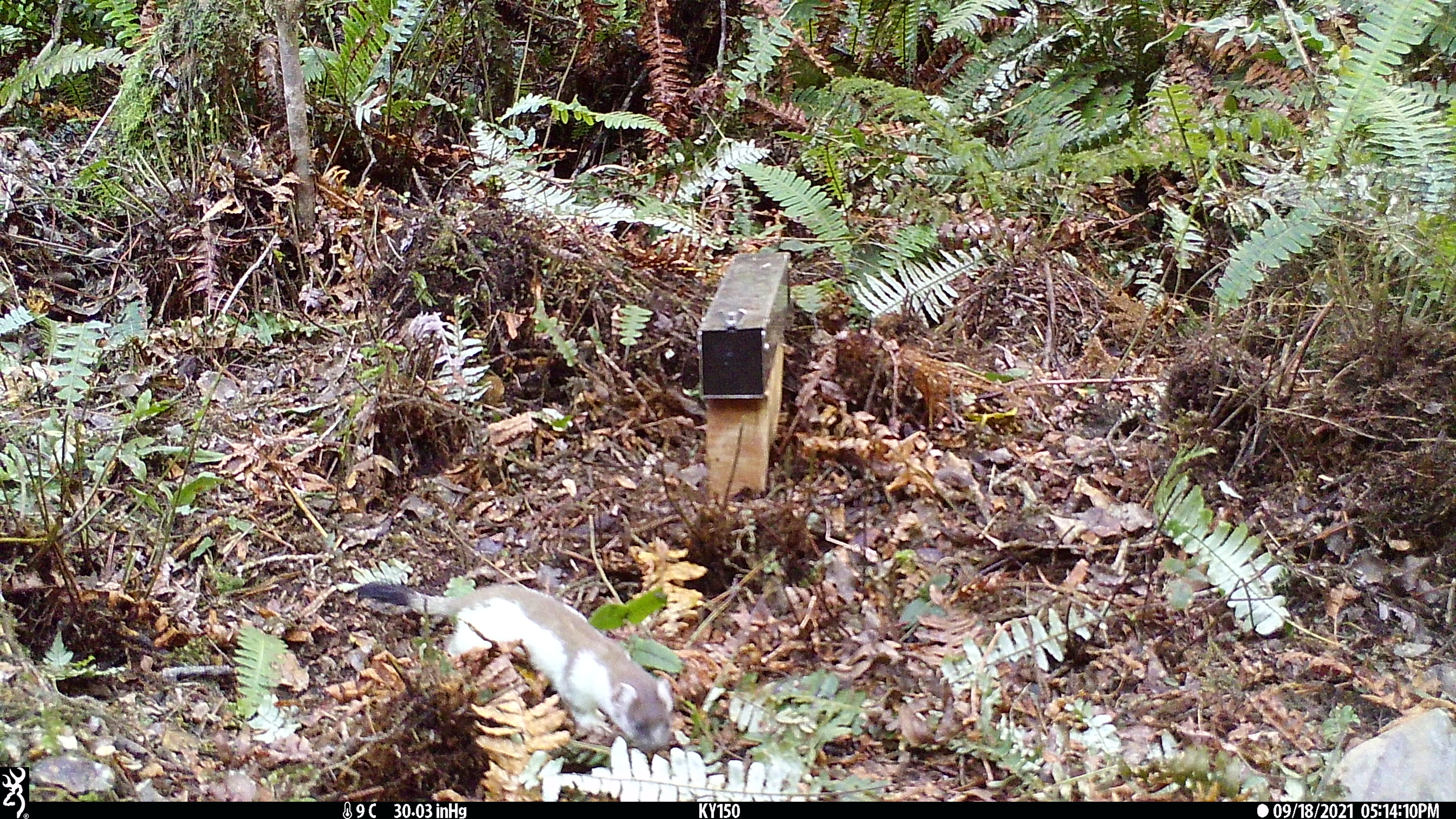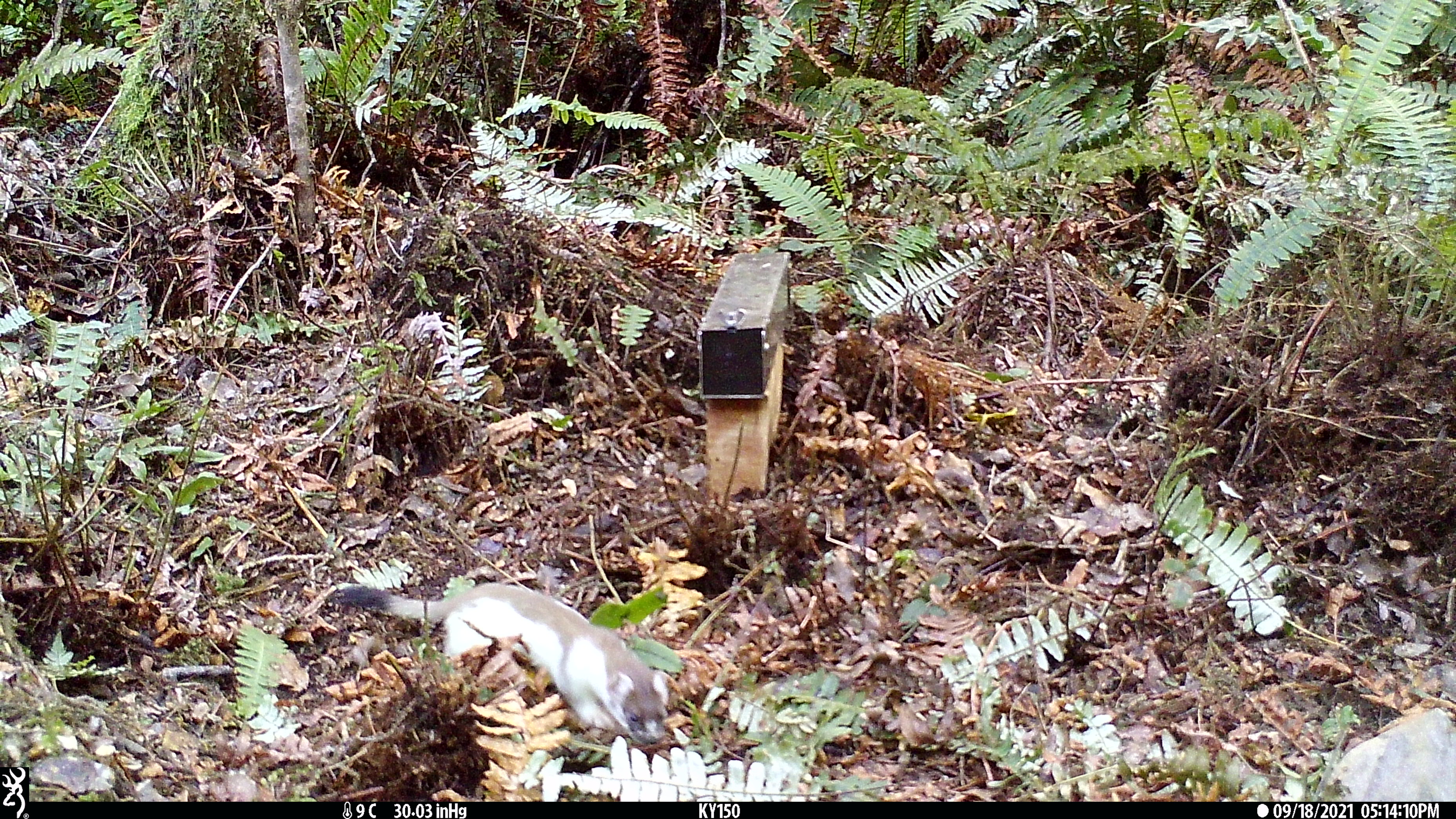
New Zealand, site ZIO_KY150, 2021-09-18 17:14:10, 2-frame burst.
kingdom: Animalia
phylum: Chordata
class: Mammalia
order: Carnivora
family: Mustelidae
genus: Mustela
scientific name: Mustela erminea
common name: stoat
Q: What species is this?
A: Stoat (Mustela erminea).